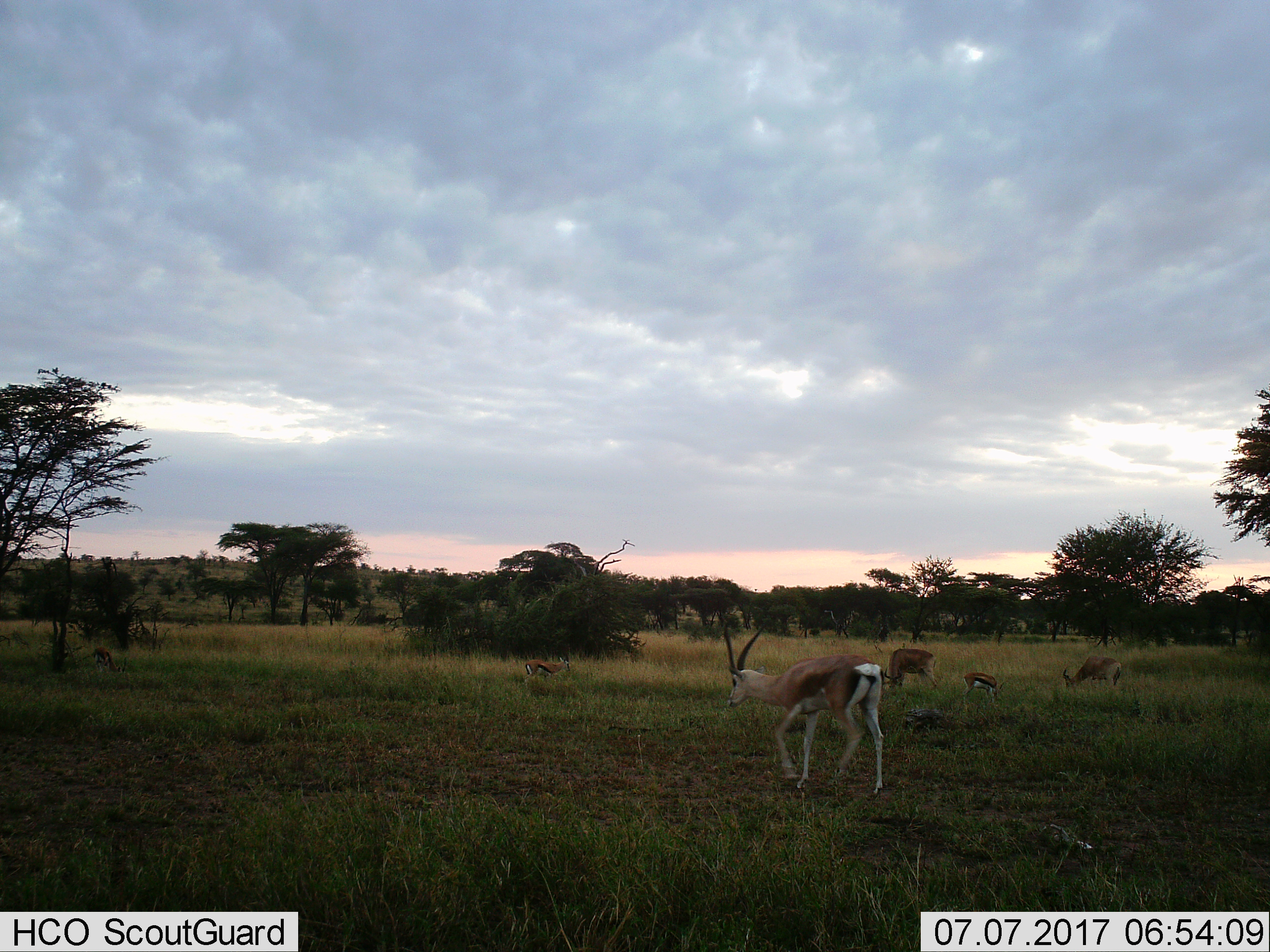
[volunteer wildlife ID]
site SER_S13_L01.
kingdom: Animalia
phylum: Chordata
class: Mammalia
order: Artiodactyla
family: Bovidae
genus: Eudorcas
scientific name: Eudorcas thomsonii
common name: thomson's gazelle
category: gazellethomsons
Gazellethomsons (thomson's gazelle) (Eudorcas thomsonii), count 4. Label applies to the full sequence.